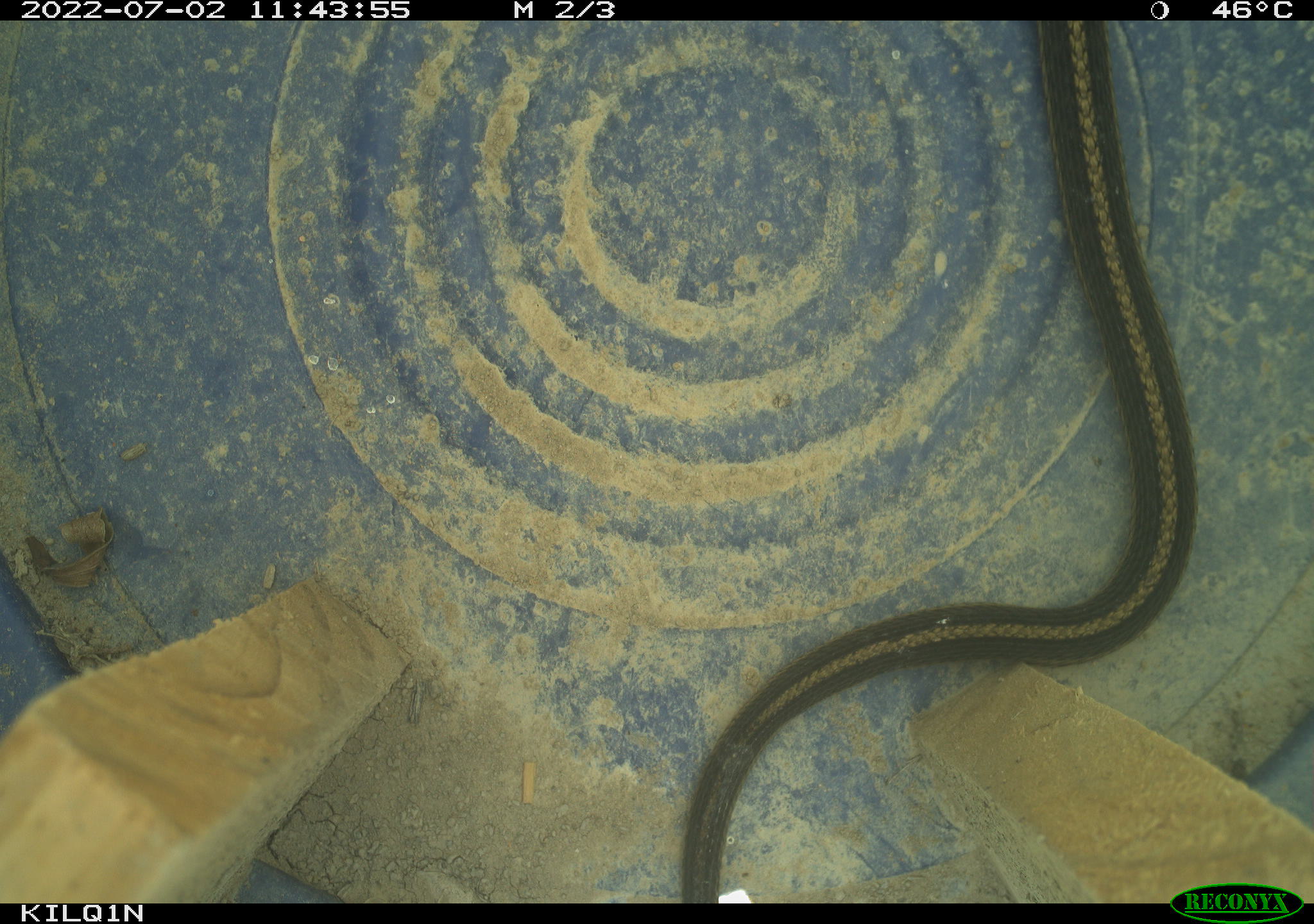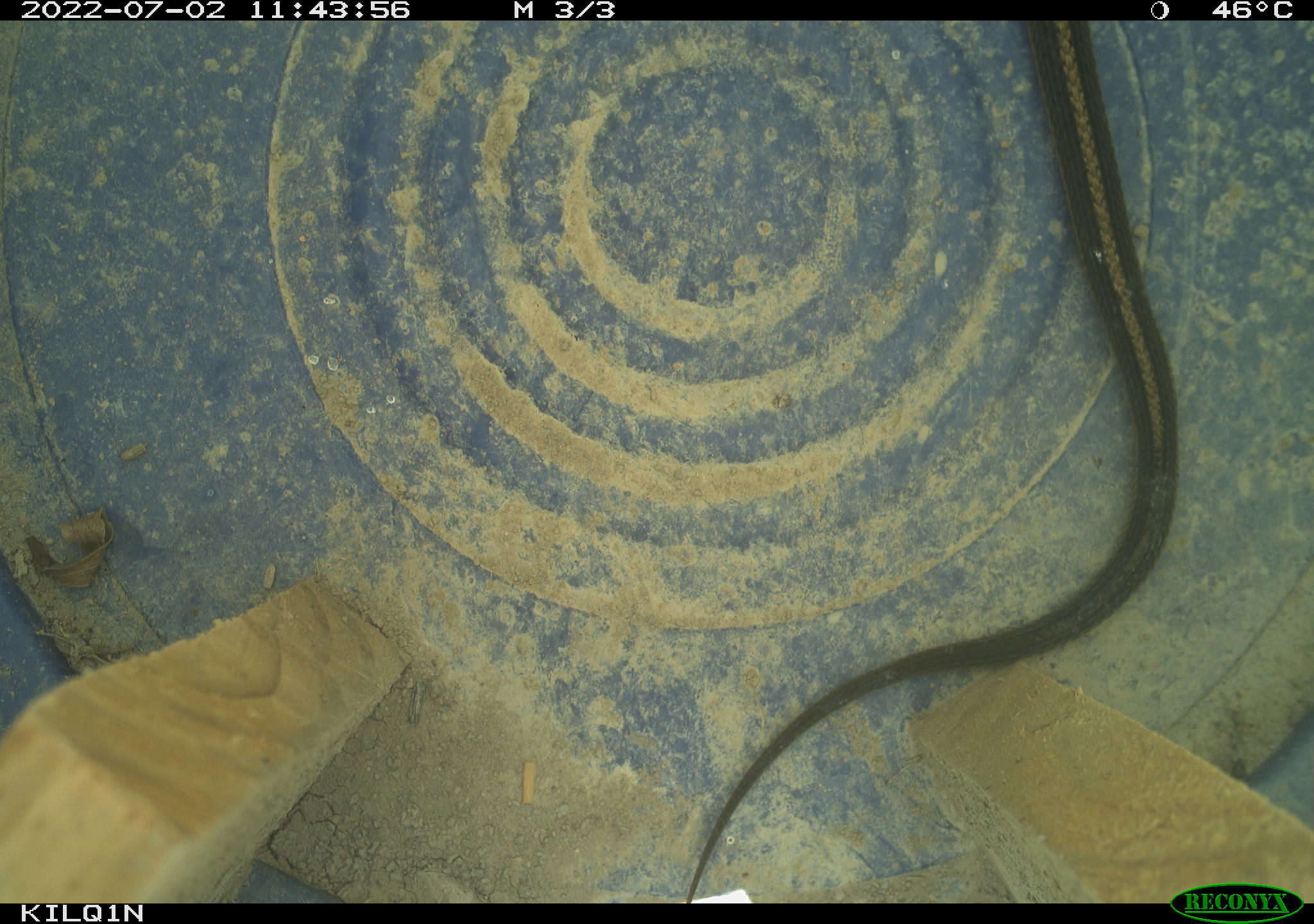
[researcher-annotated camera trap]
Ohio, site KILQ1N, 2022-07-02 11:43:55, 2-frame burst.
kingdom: Animalia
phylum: Chordata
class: Reptilia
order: Squamata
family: Colubridae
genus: Thamnophis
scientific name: Thamnophis sirtalis sirtalis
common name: eastern gartersnake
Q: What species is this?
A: Eastern gartersnake (Thamnophis sirtalis sirtalis).